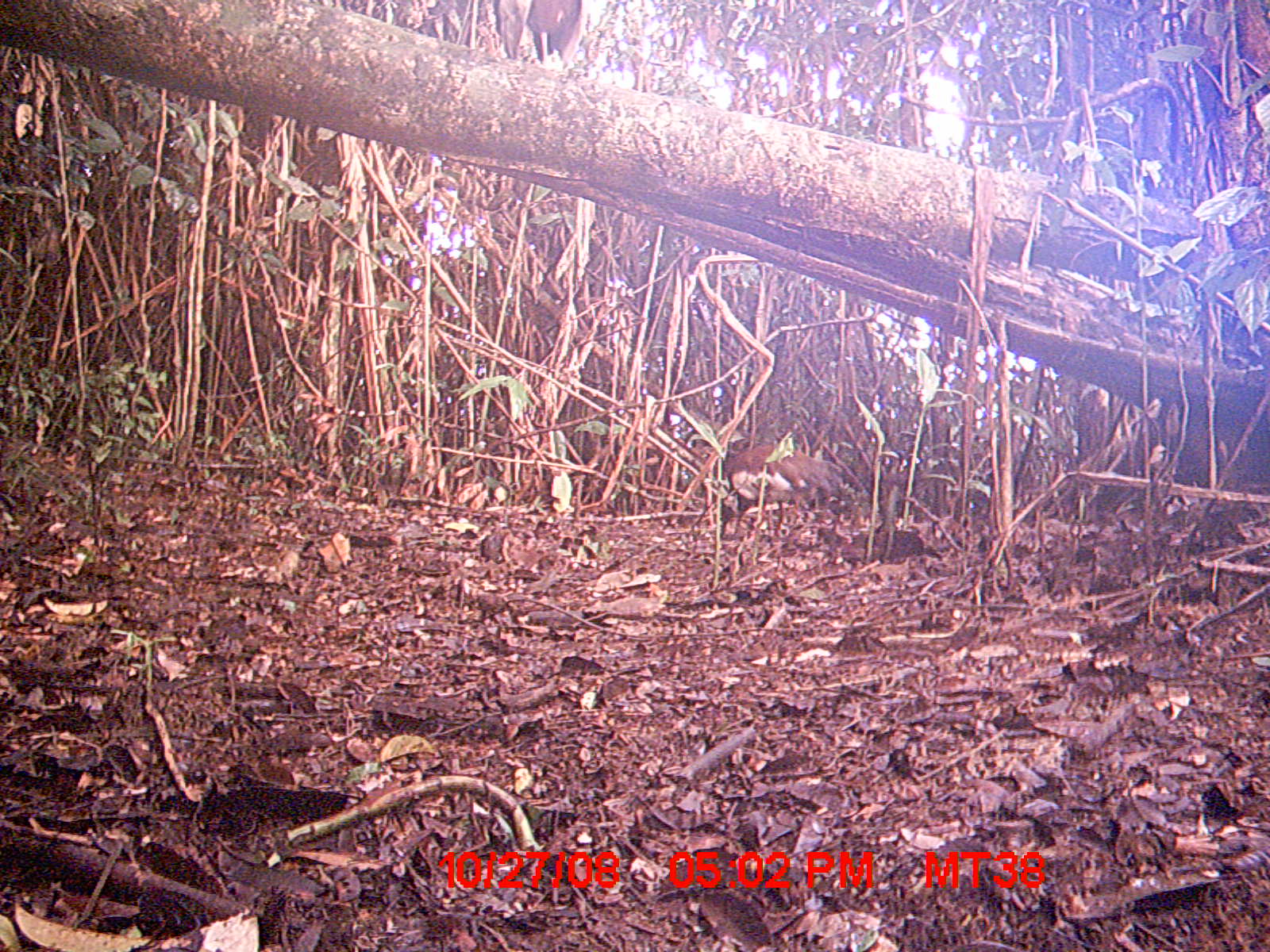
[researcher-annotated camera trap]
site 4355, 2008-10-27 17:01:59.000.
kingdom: Animalia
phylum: Chordata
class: Aves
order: Cuculiformes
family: Cuculidae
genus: Coua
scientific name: Coua serriana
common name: red-breasted coua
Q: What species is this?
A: Coua serriana (red-breasted coua).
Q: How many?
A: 2.